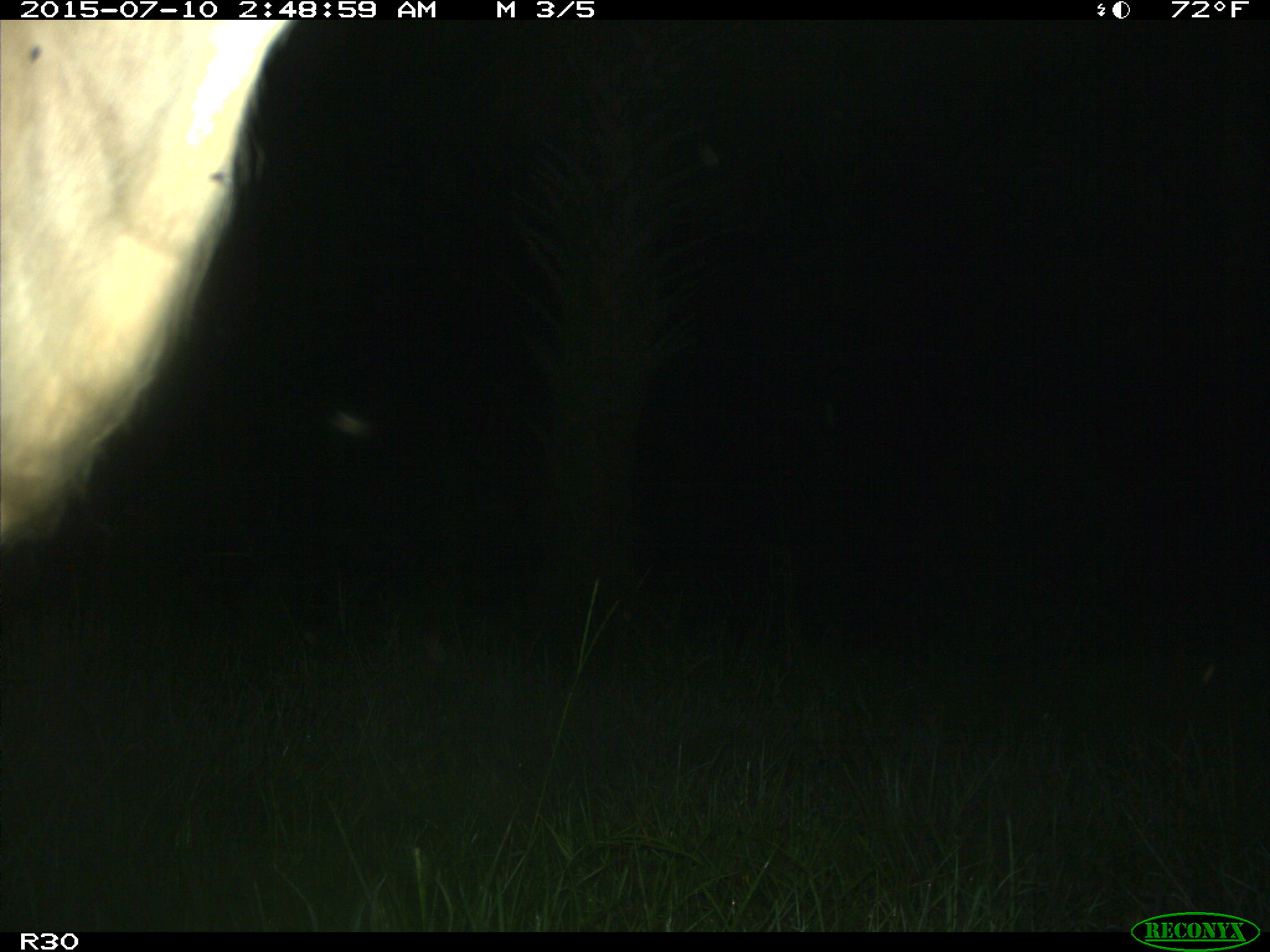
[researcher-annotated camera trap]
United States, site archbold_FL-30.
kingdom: Animalia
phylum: Chordata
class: Mammalia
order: Artiodactyla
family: Bovidae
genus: Bos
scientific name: Bos taurus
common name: domestic cow